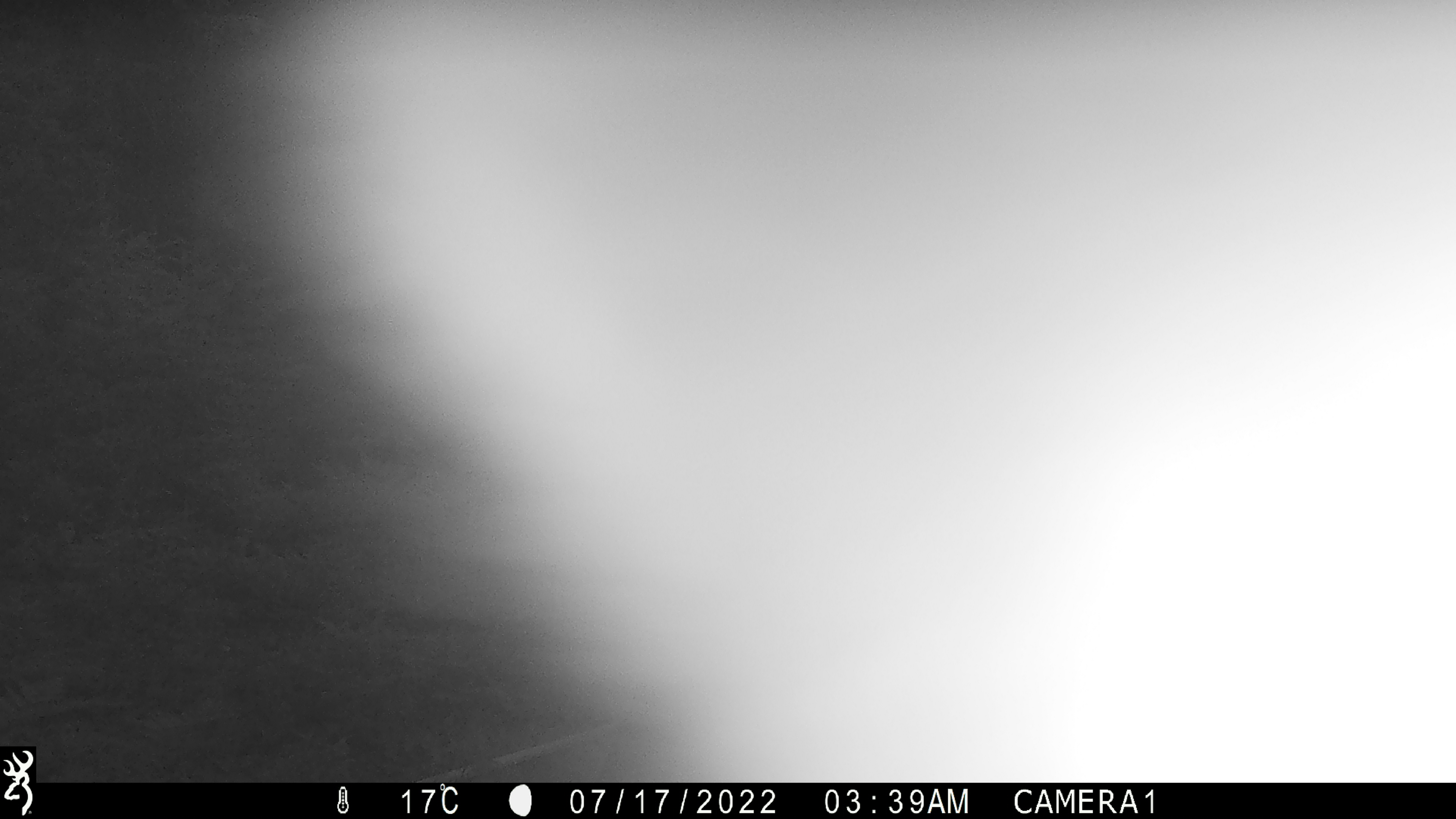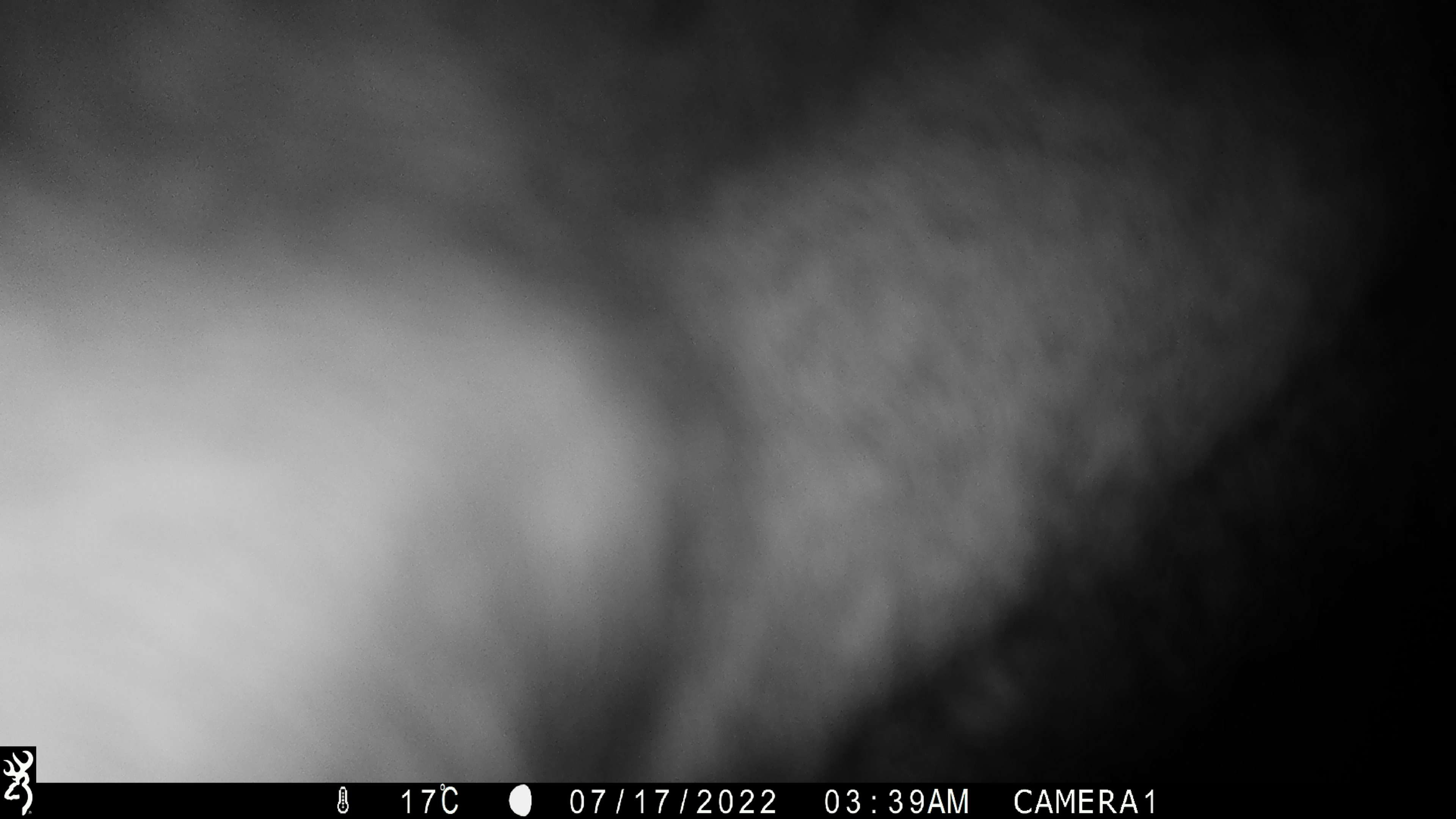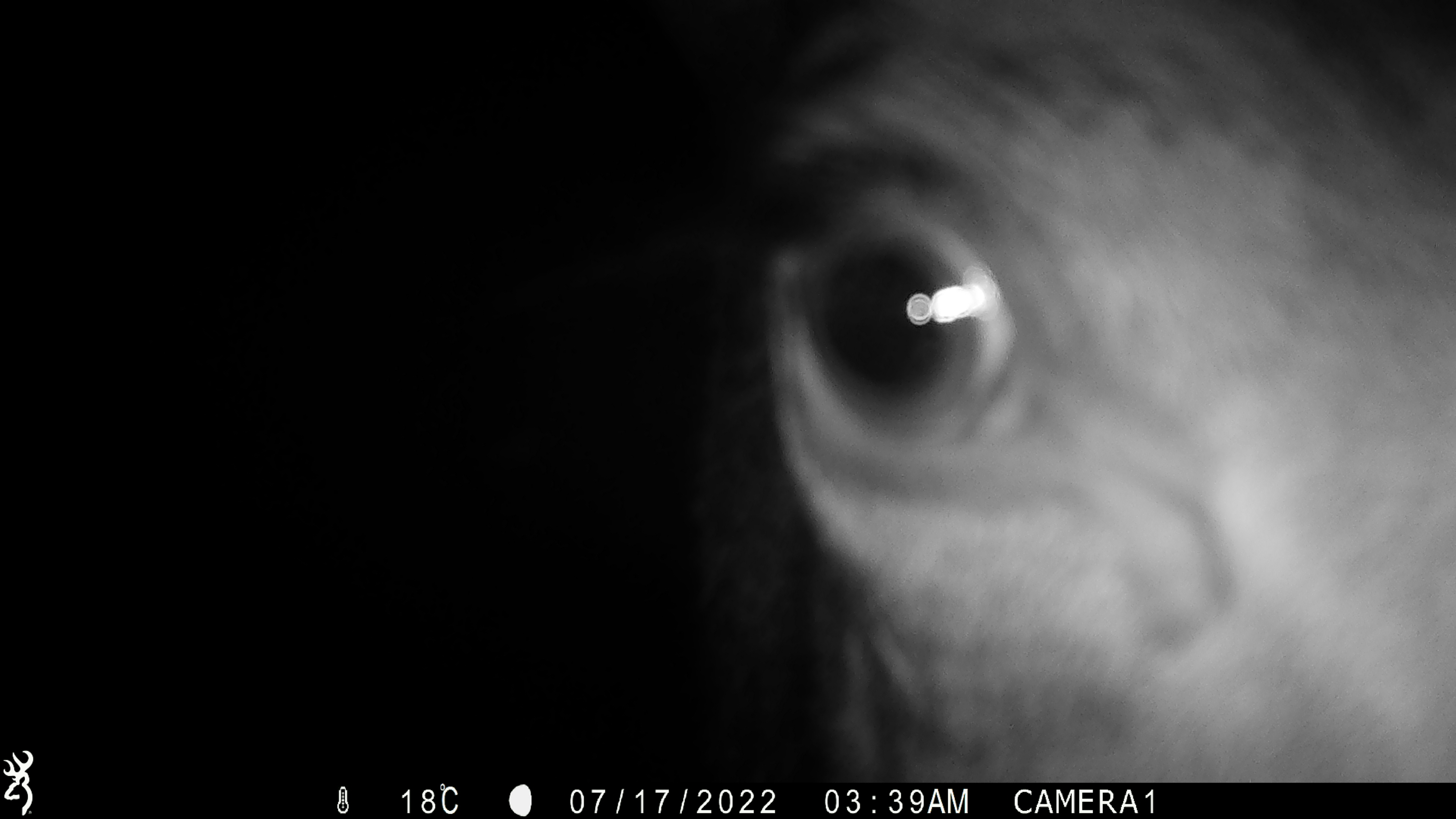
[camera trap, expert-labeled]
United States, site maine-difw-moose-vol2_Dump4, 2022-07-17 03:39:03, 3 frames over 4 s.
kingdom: Animalia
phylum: Chordata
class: Mammalia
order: Artiodactyla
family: Cervidae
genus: Alces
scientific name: Alces alces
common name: moose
Moose (Alces alces).